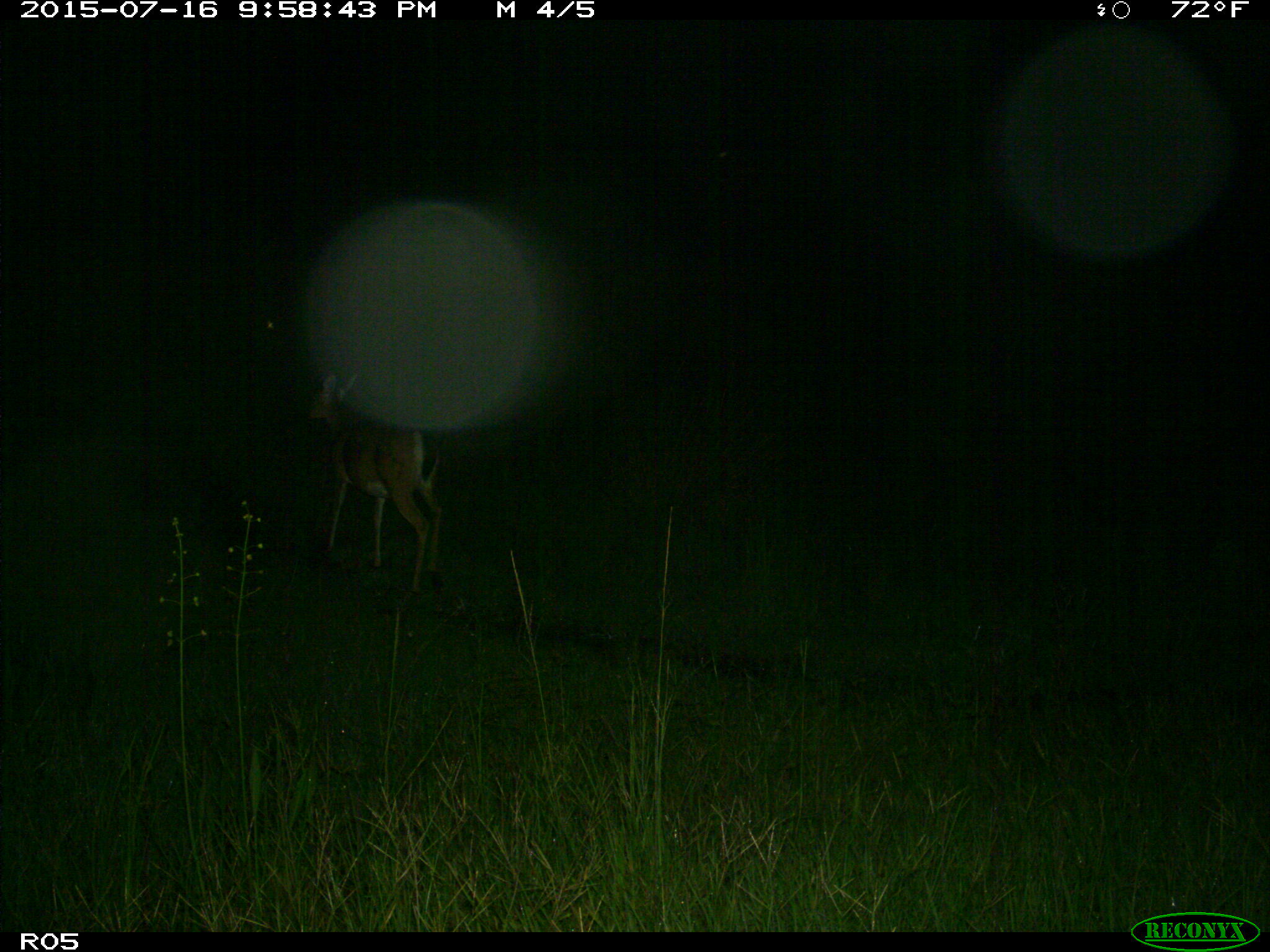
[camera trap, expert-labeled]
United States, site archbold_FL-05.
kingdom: Animalia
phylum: Chordata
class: Mammalia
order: Artiodactyla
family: Cervidae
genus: Odocoileus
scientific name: Odocoileus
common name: deer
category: unidentified deer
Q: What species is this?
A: Unidentified deer (deer) (Odocoileus).